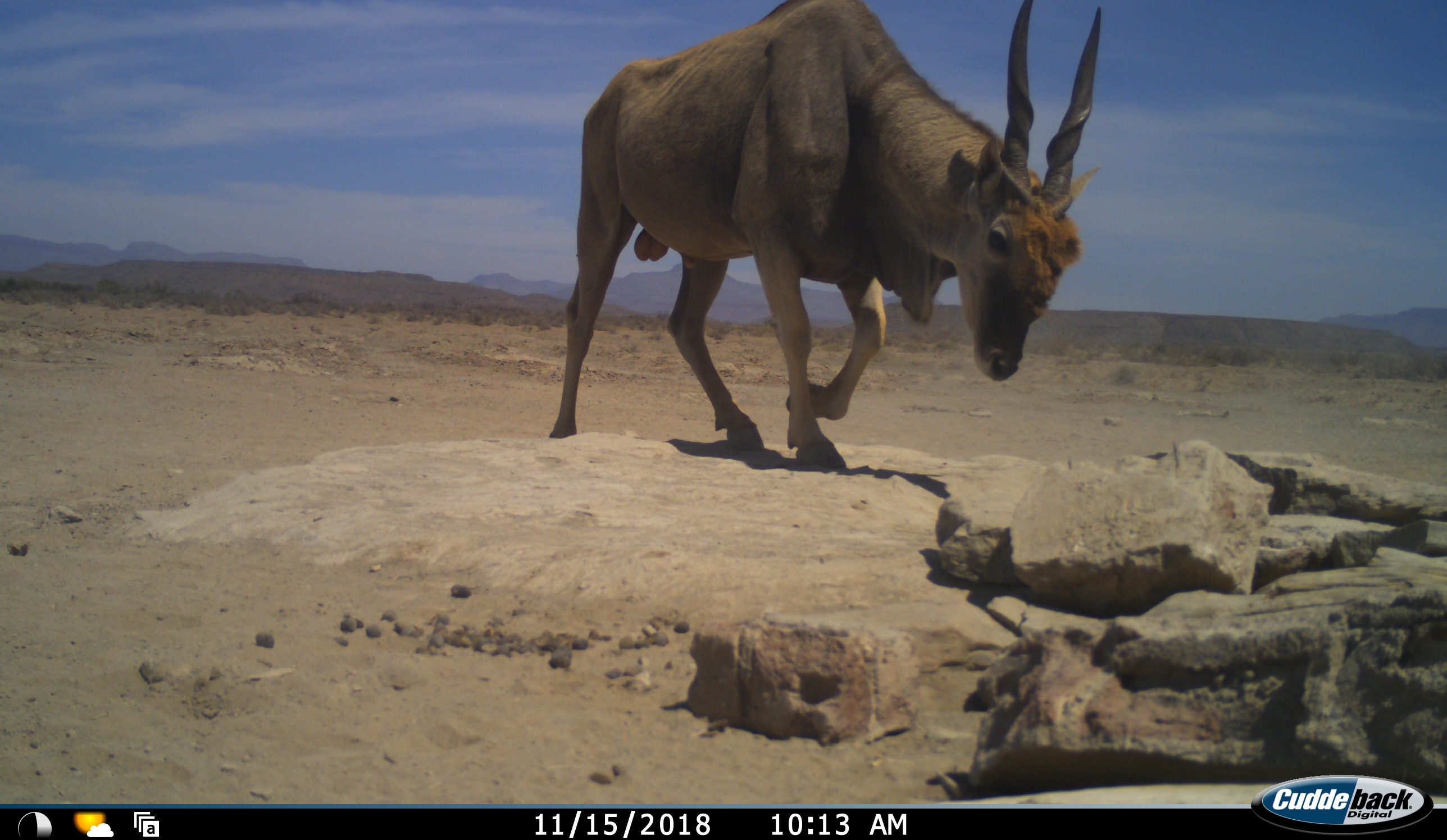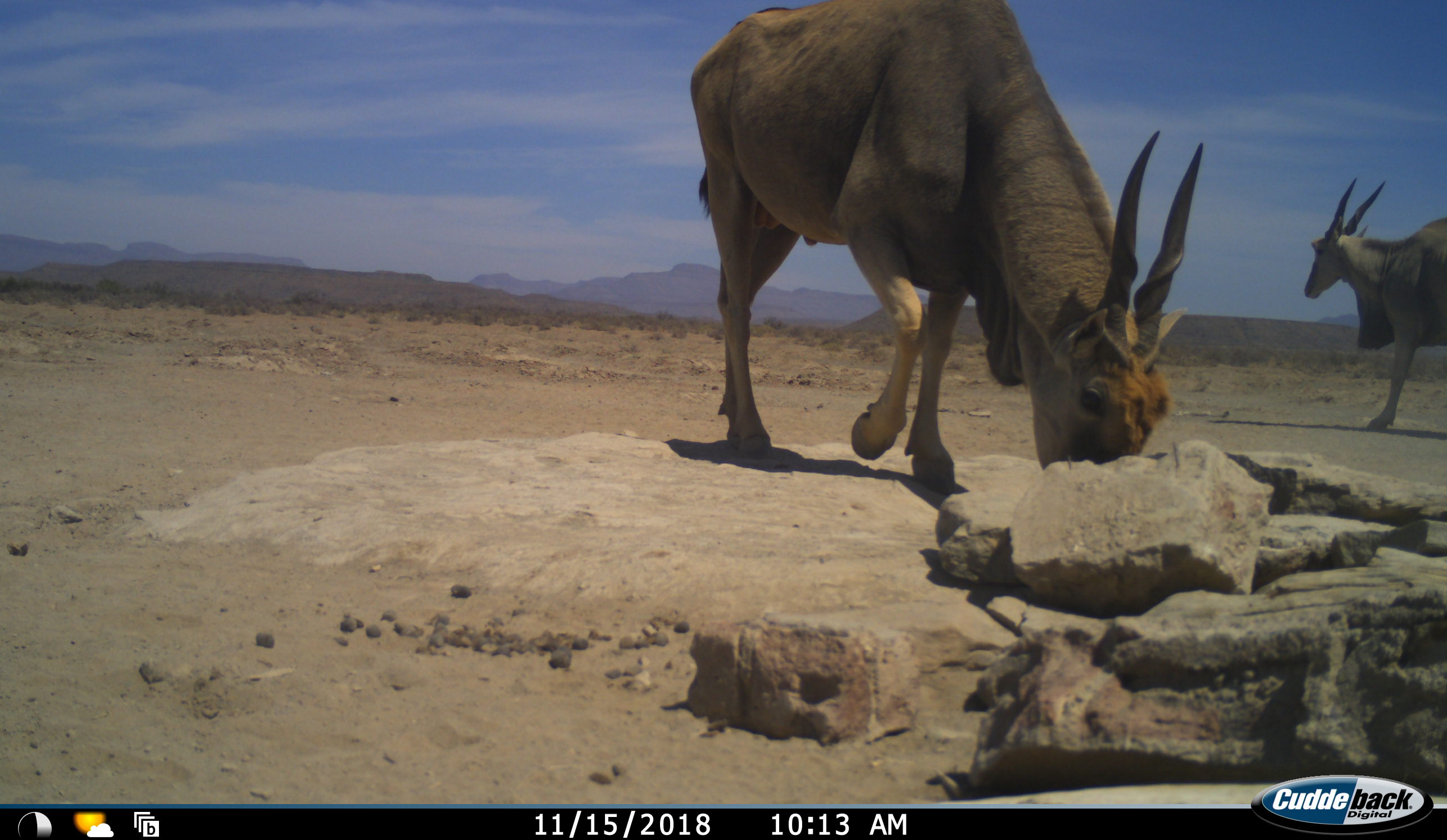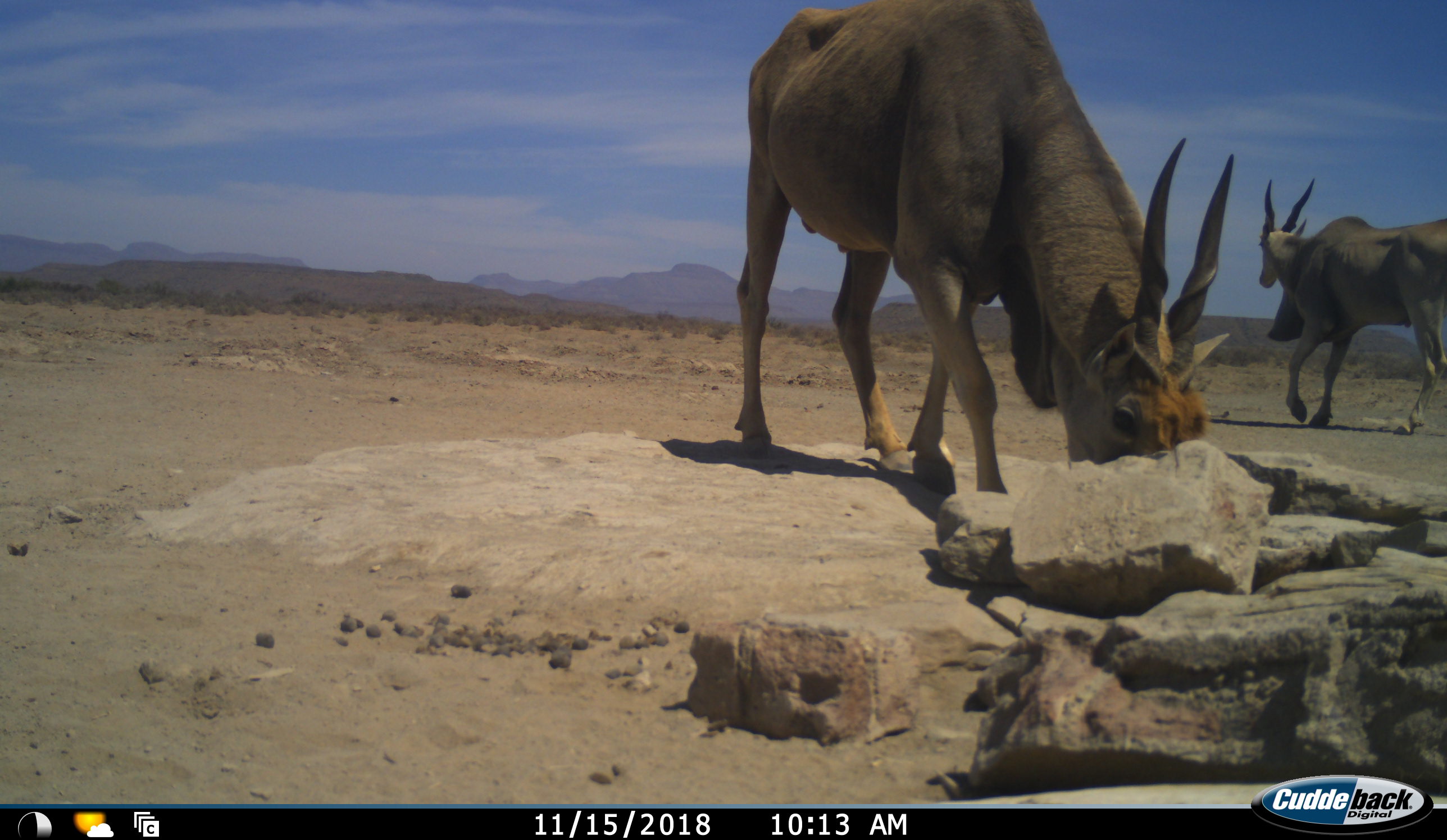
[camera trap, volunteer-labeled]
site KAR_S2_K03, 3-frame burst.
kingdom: Animalia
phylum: Chordata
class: Mammalia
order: Artiodactyla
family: Bovidae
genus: Tragelaphus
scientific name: Tragelaphus oryx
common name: eland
Eland (Tragelaphus oryx), count 2. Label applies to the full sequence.